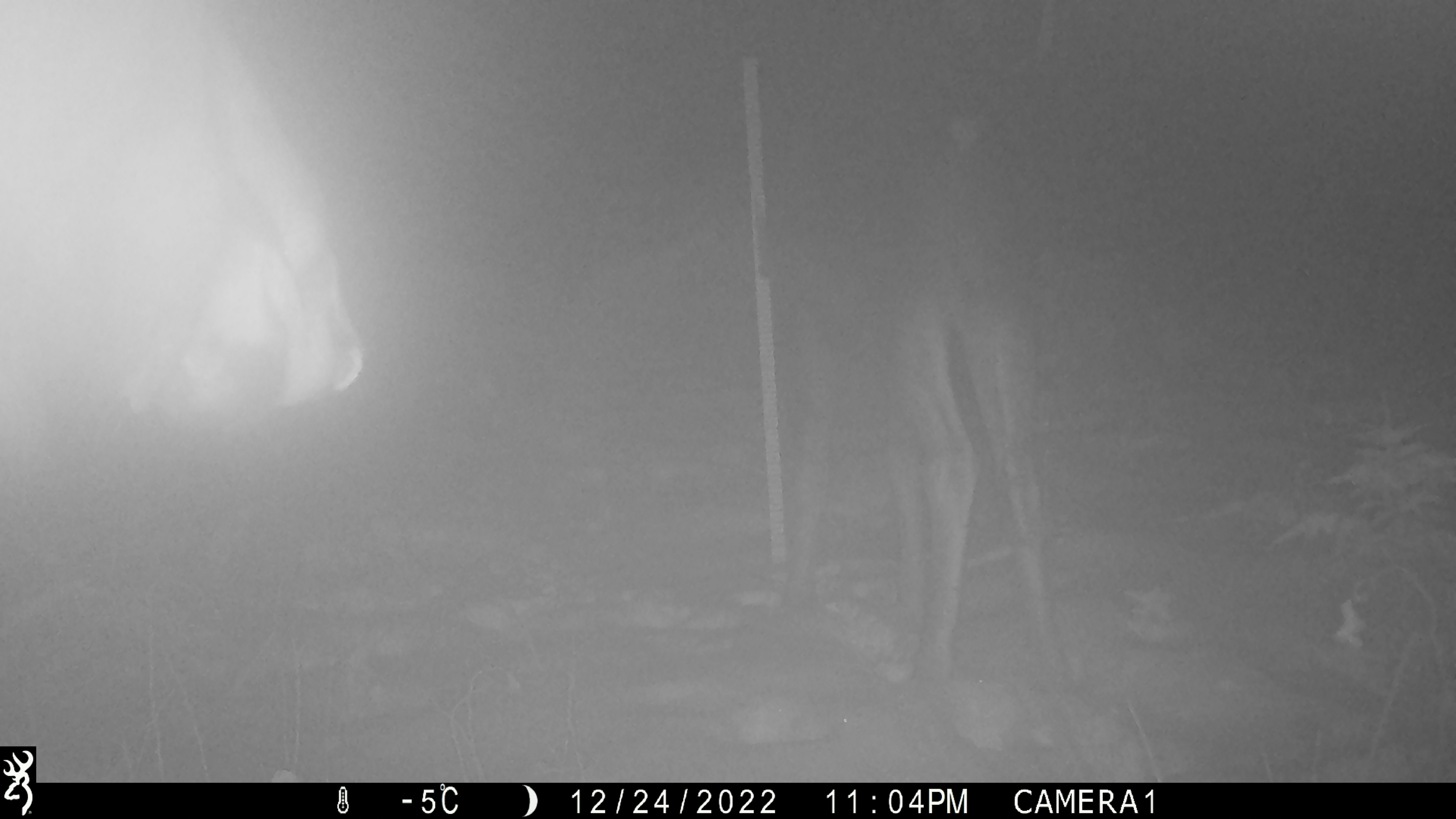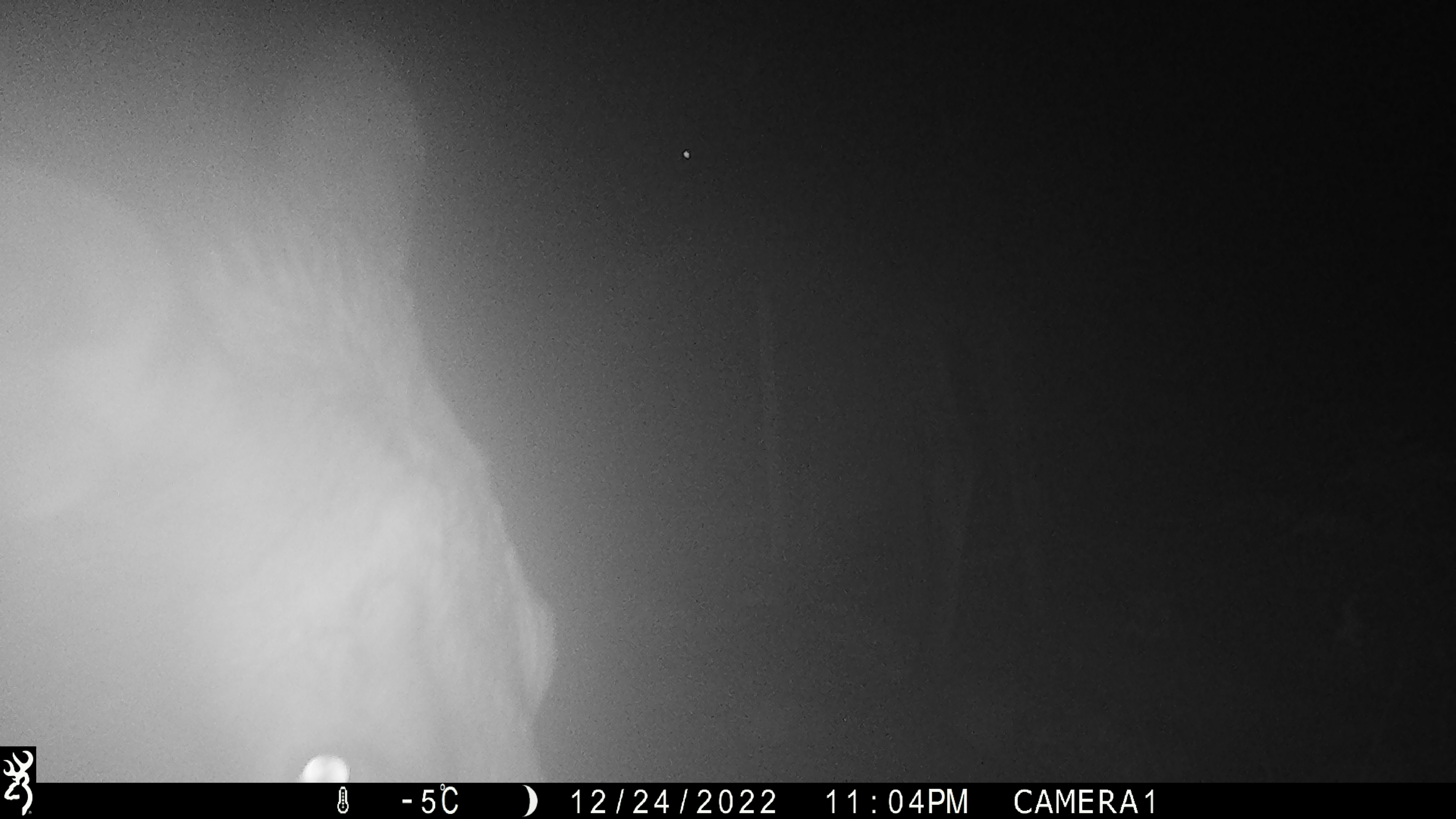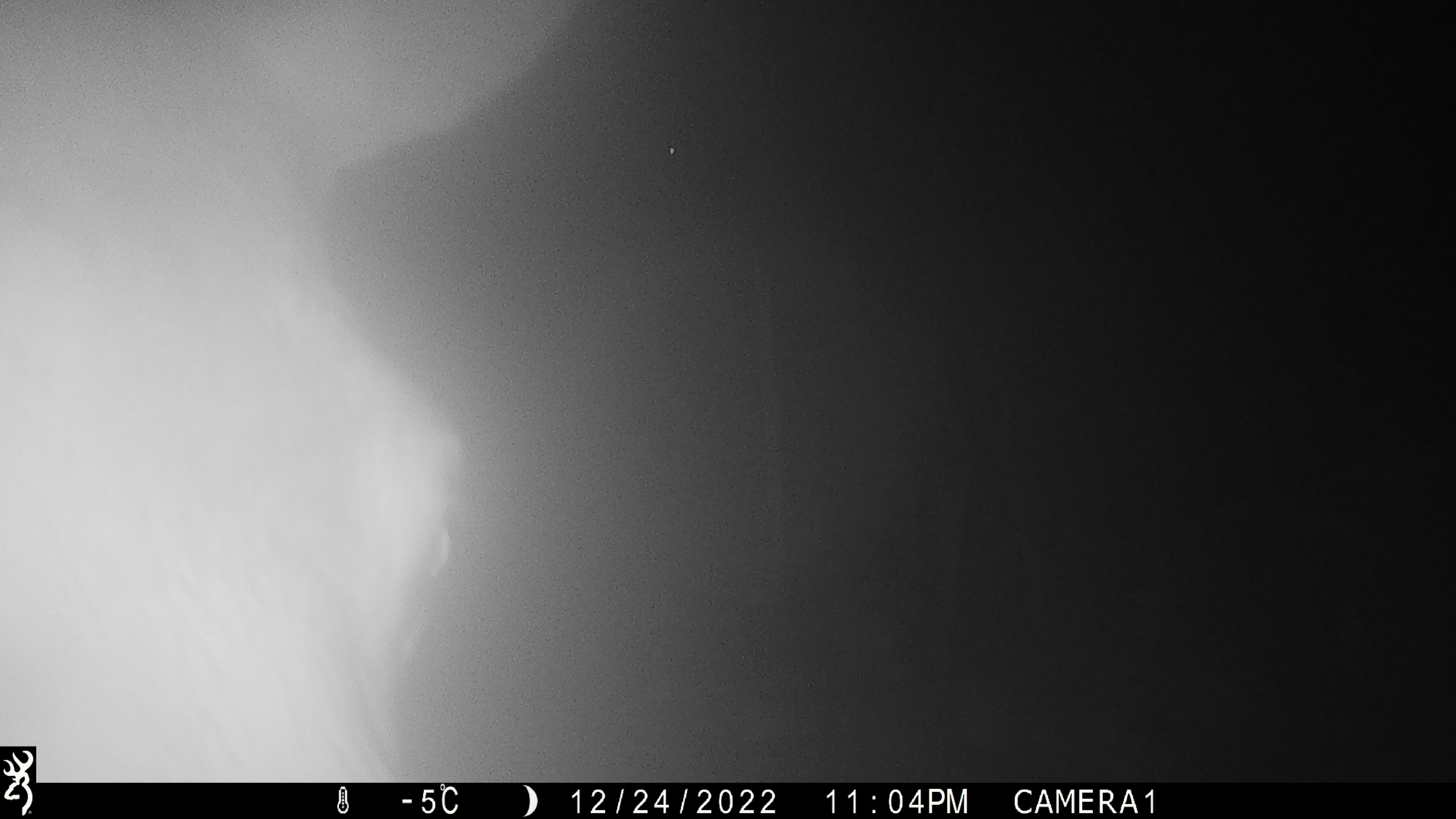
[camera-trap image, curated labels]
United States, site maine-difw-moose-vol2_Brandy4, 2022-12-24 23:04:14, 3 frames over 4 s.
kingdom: Animalia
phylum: Chordata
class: Mammalia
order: Artiodactyla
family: Cervidae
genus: Alces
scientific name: Alces alces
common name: moose